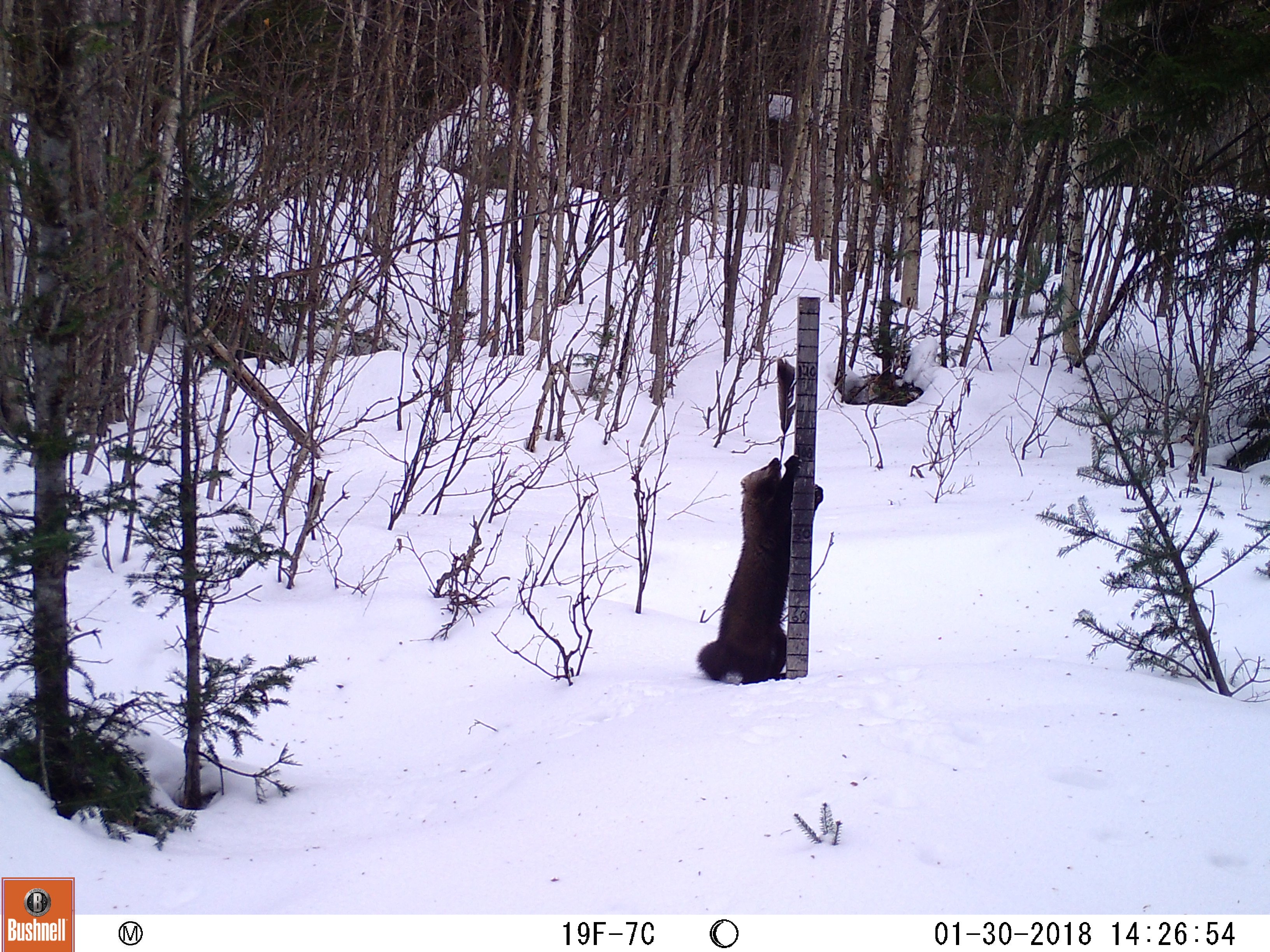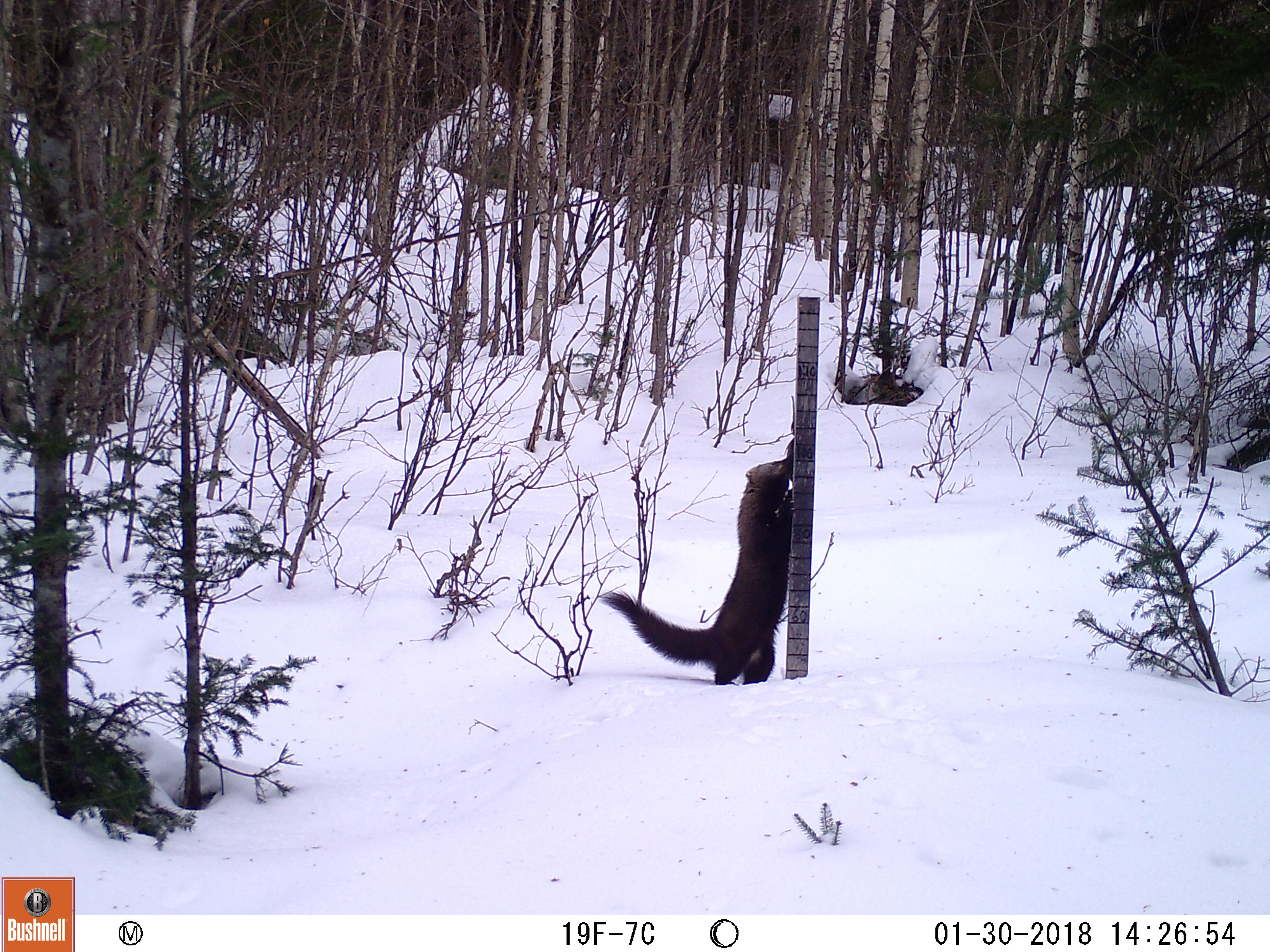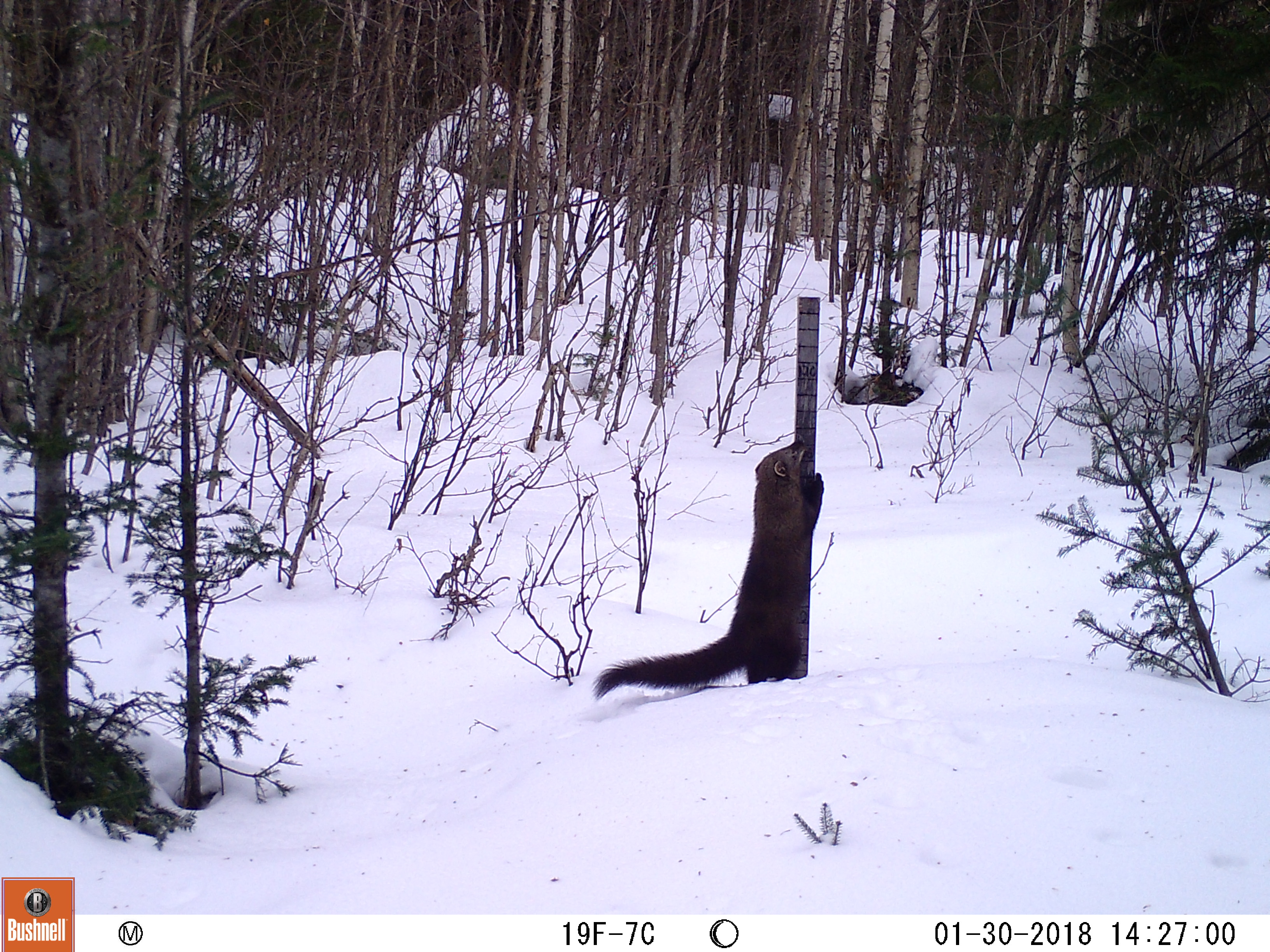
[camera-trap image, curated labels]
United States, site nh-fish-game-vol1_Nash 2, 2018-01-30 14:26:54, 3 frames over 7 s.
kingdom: Animalia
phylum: Chordata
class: Mammalia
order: Carnivora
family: Mustelidae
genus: Pekania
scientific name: Pekania pennanti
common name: fisher